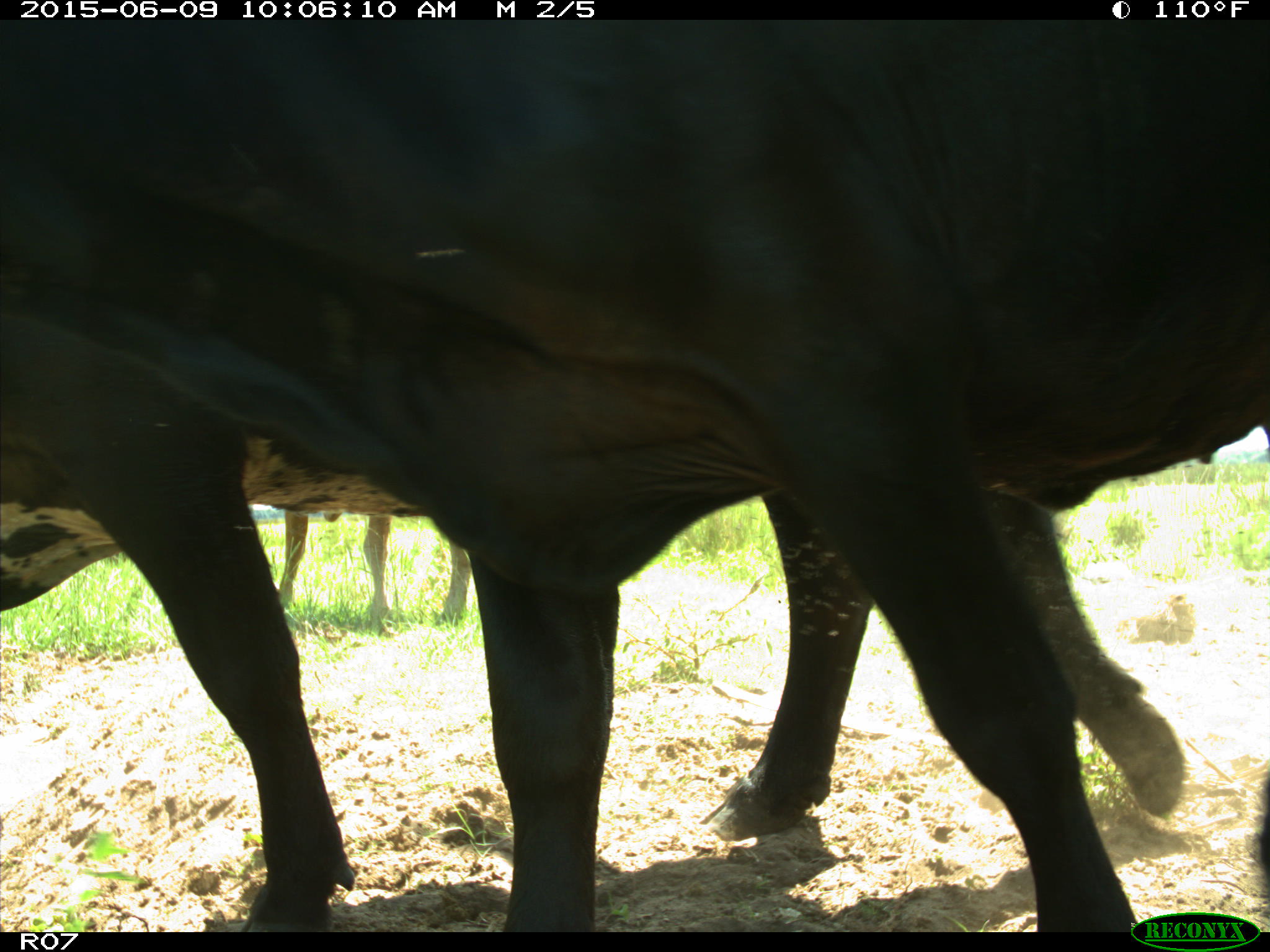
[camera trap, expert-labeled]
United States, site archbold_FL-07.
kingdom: Animalia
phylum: Chordata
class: Mammalia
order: Artiodactyla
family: Bovidae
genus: Bos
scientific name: Bos taurus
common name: domestic cow